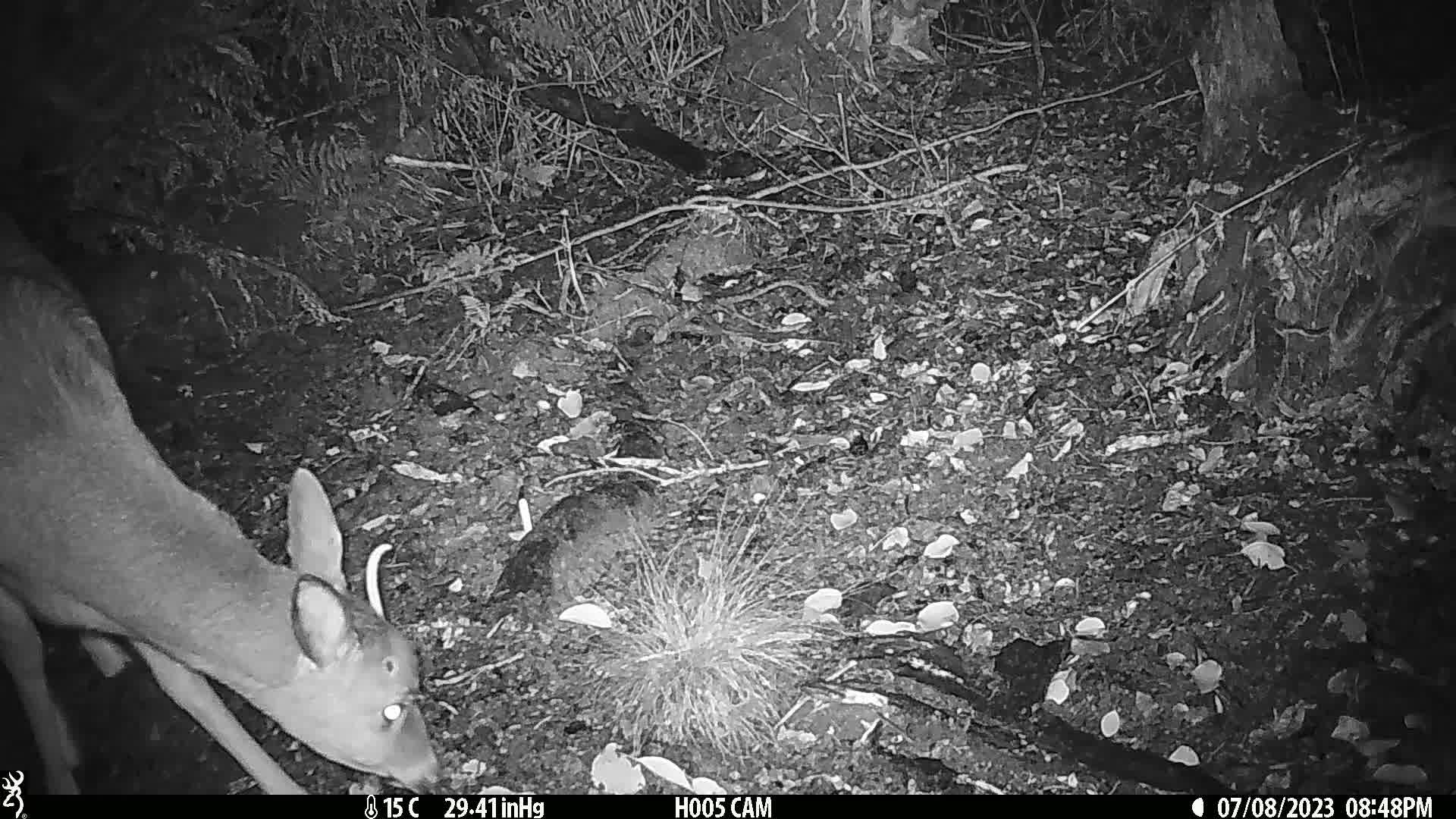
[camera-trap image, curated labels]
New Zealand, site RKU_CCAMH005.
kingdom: Animalia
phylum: Chordata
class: Mammalia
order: Artiodactyla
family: Cervidae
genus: Odocoileus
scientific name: Odocoileus virginianus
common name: white-tailed deer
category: white tailed deer